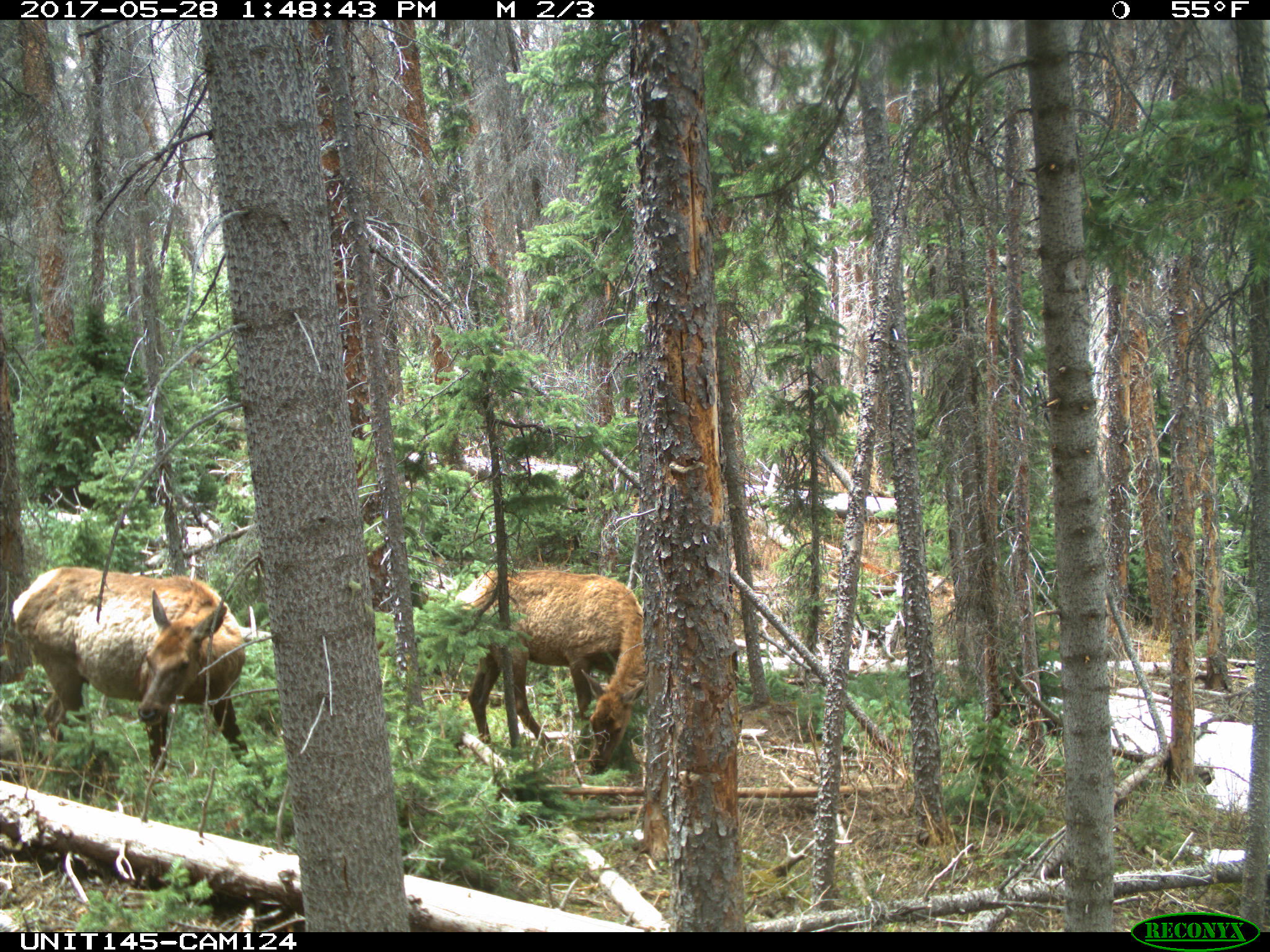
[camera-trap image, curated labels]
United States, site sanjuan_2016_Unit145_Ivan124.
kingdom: Animalia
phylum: Chordata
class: Mammalia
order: Artiodactyla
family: Cervidae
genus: Cervus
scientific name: Cervus elaphus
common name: red deer